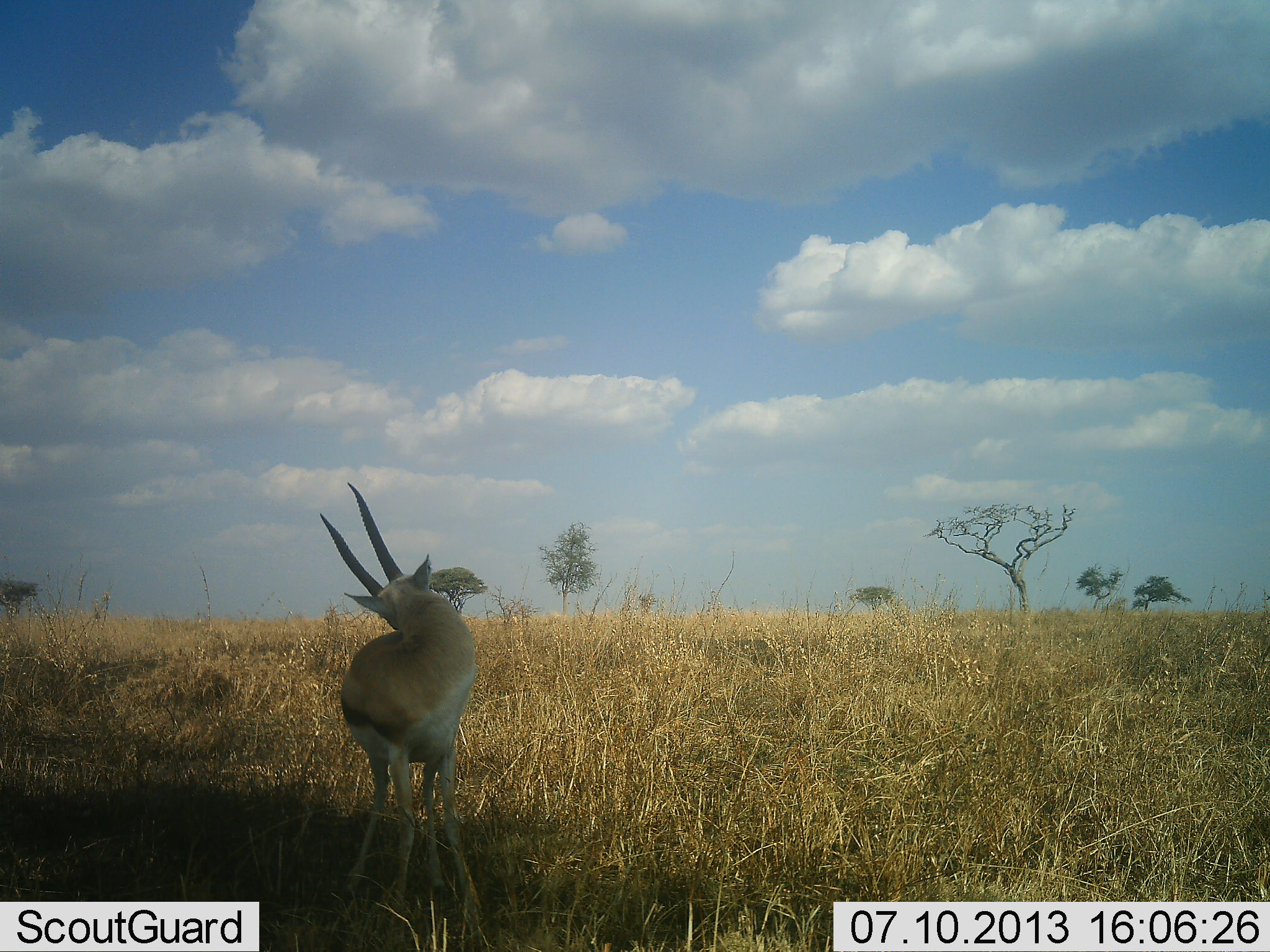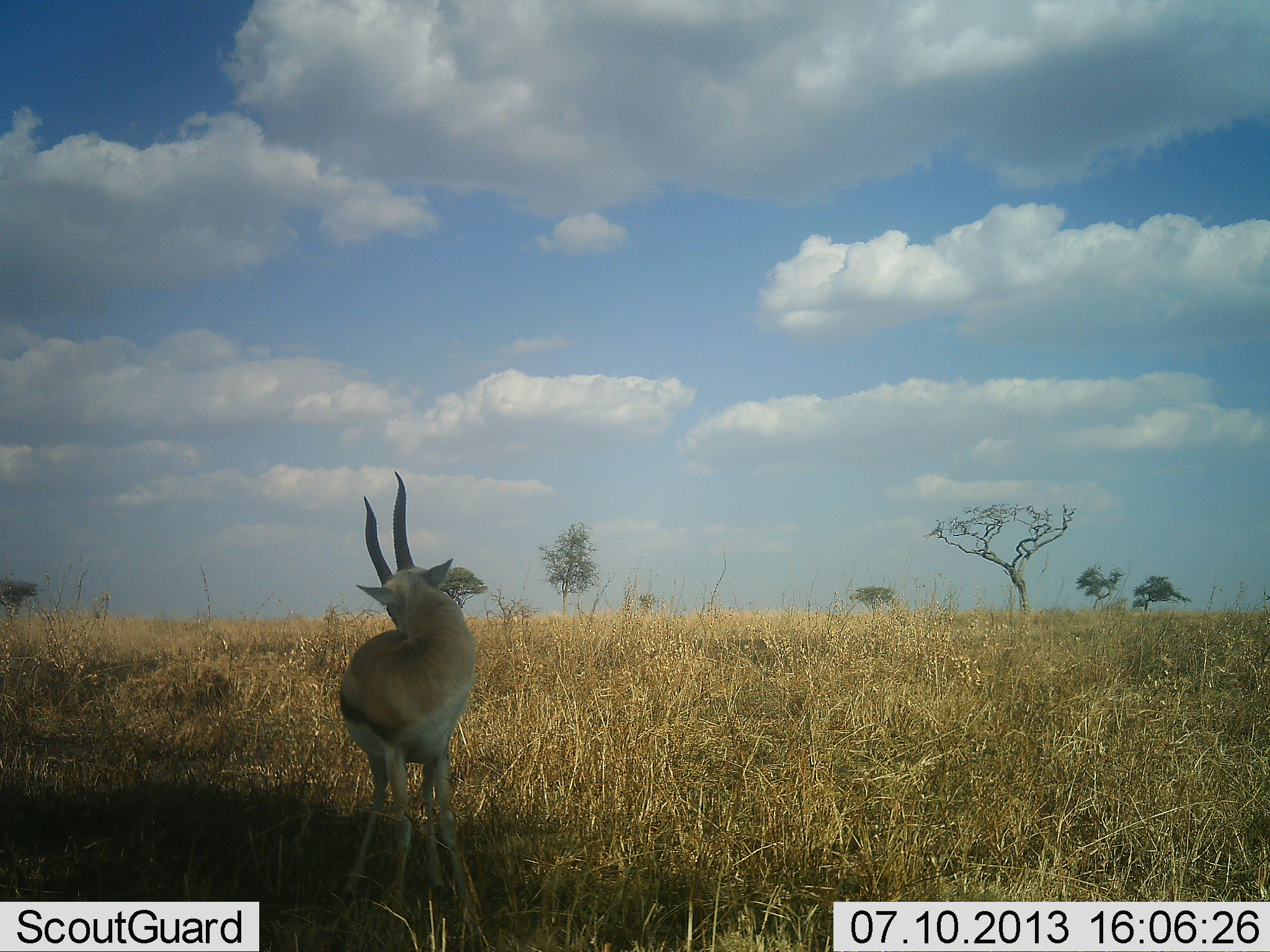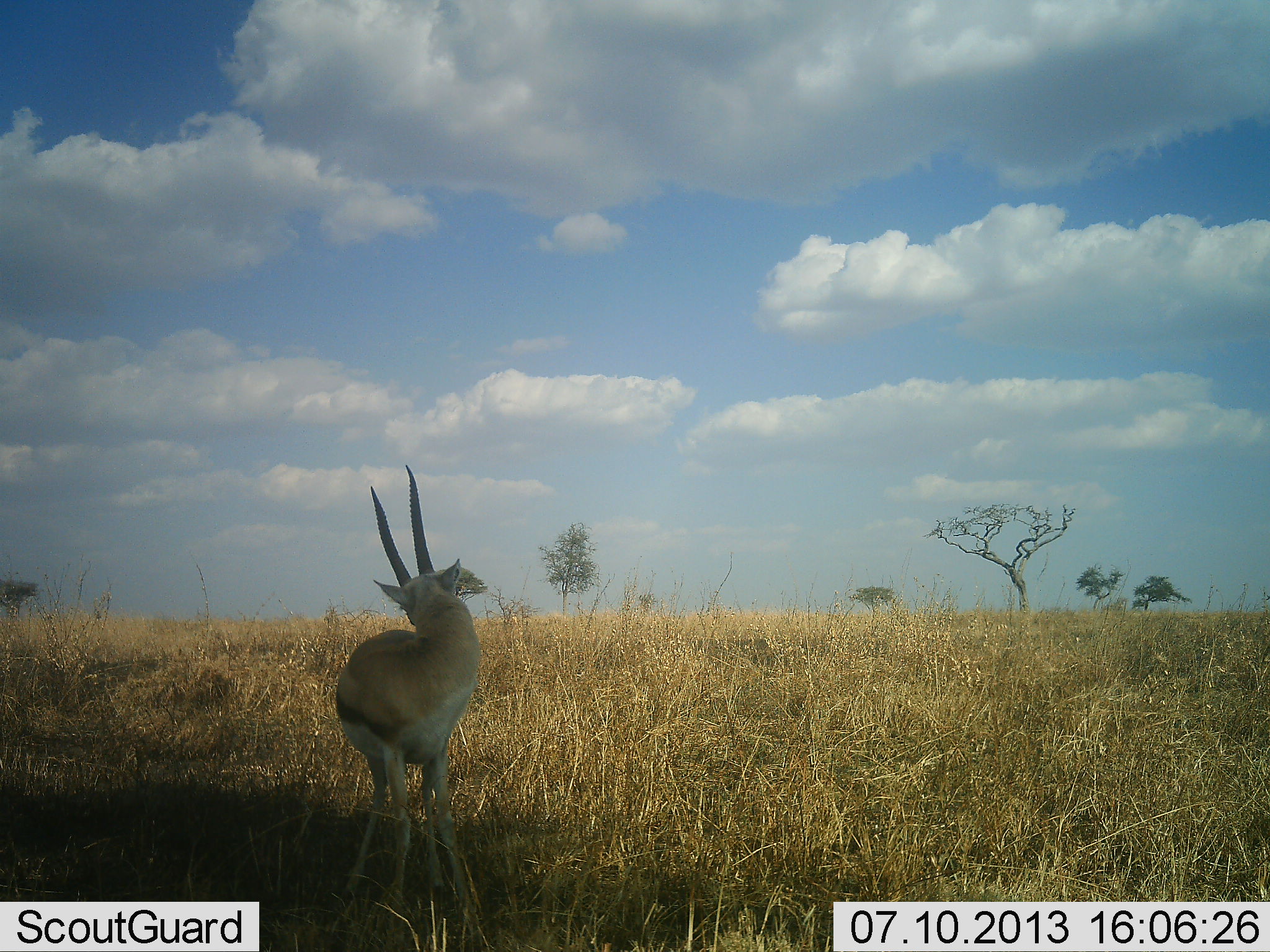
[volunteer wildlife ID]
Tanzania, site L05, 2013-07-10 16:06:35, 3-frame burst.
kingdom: Animalia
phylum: Chordata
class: Mammalia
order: Artiodactyla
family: Bovidae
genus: Eudorcas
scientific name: Eudorcas thomsonii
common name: thomson's gazelle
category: gazellethomsons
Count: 1.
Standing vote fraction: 78%.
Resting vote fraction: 4%.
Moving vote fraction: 4%.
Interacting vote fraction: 13%.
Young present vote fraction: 0%.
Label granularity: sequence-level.